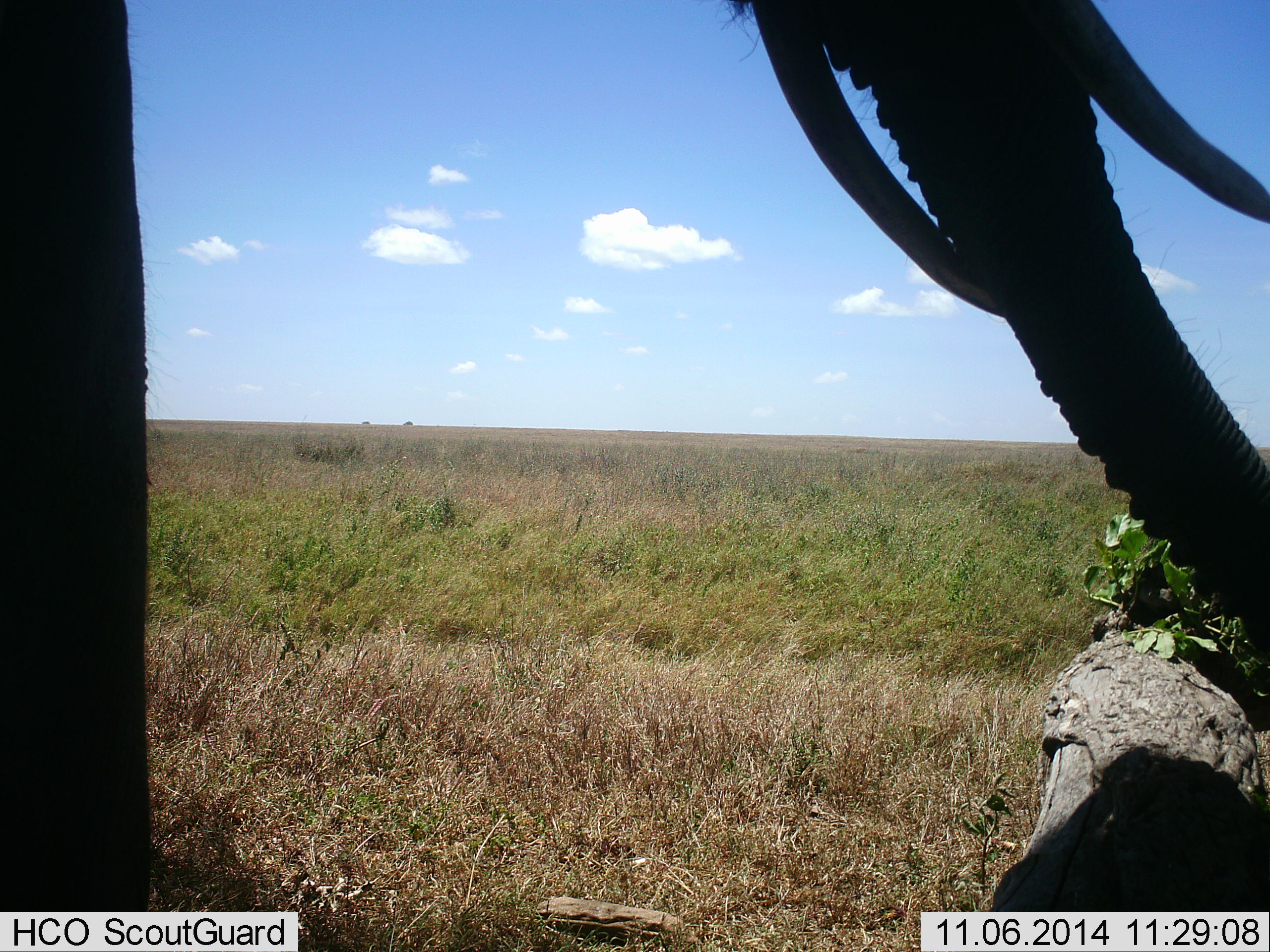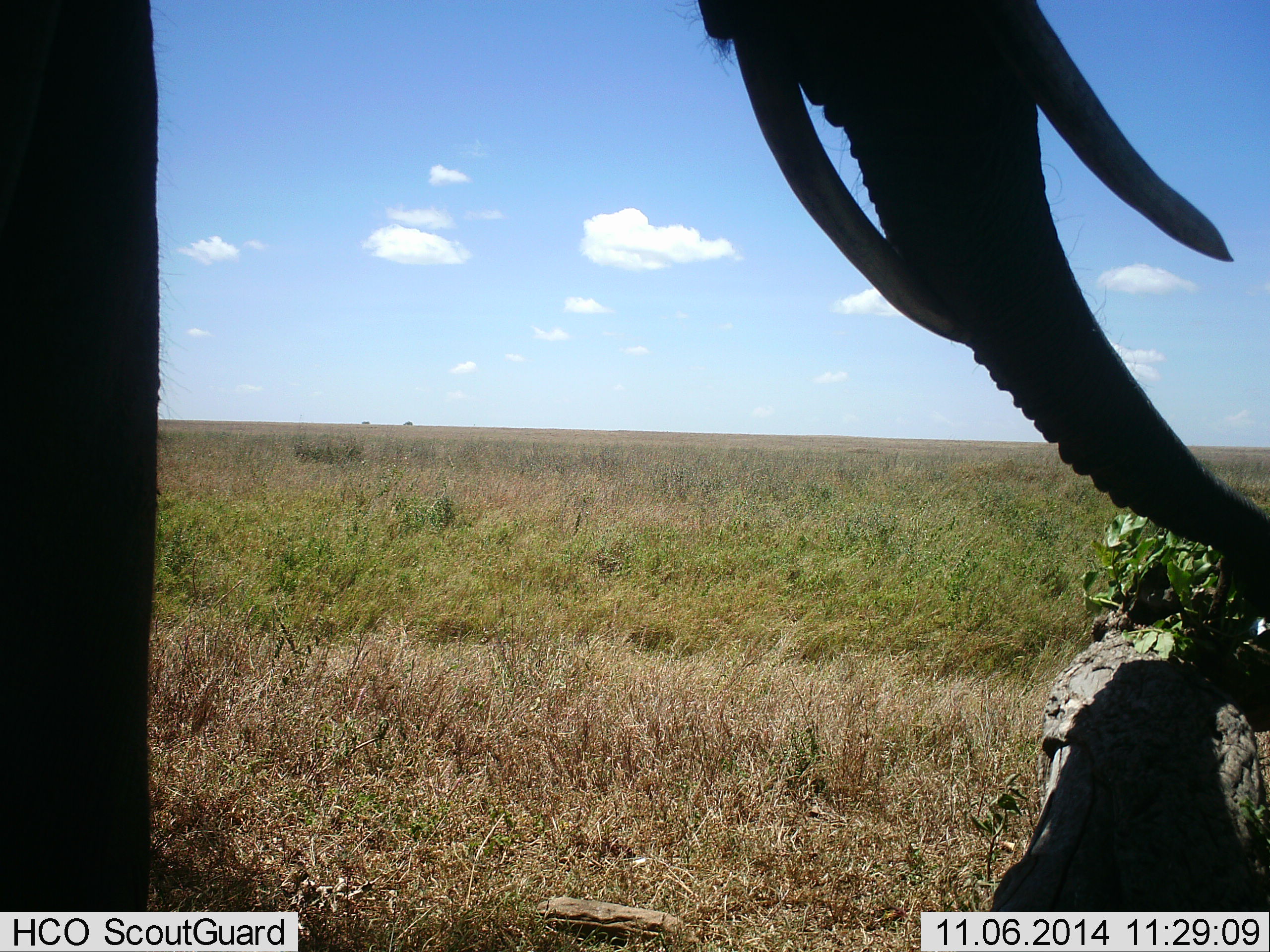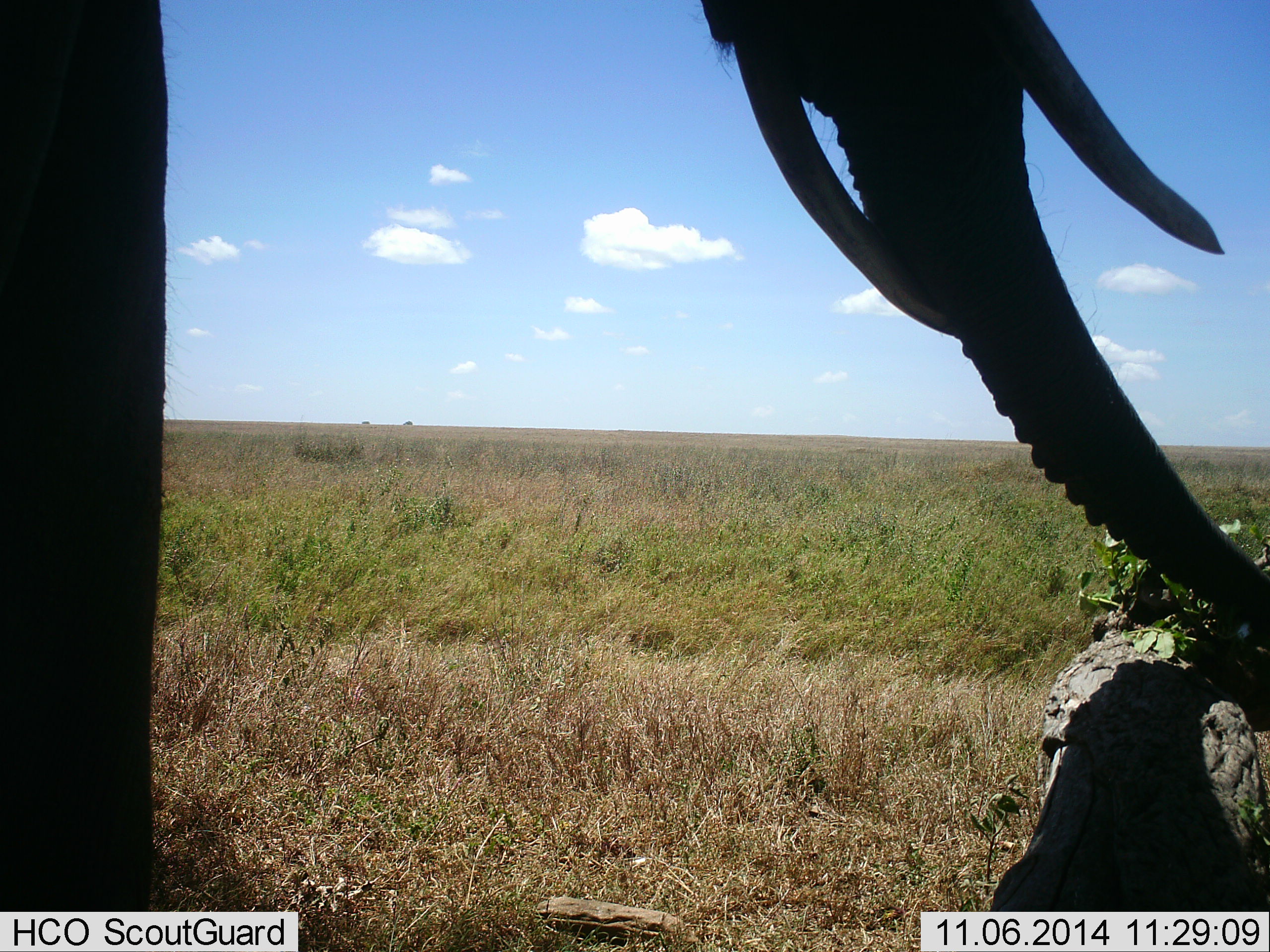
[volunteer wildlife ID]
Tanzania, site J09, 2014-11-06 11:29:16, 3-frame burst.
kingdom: Animalia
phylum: Chordata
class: Mammalia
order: Proboscidea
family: Elephantidae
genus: Loxodonta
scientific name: Loxodonta africana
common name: african bush elephant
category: elephant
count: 1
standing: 70%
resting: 0%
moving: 0%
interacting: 0%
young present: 0%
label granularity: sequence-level